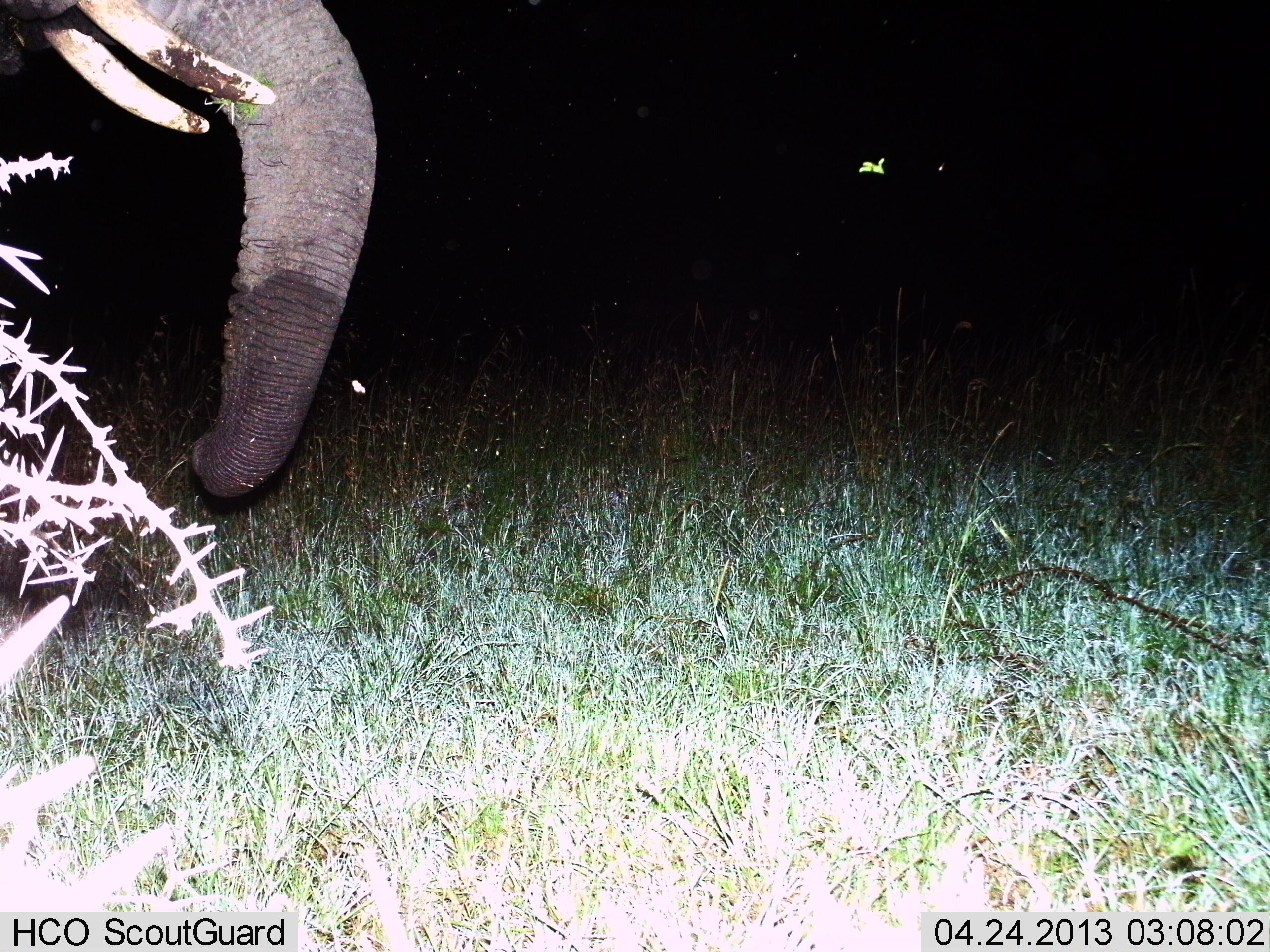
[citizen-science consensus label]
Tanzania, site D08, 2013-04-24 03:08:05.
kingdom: Animalia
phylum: Chordata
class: Mammalia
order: Proboscidea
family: Elephantidae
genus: Loxodonta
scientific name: Loxodonta africana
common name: african bush elephant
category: elephant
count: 1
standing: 60%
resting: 0%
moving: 40%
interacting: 0%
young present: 0%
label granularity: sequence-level